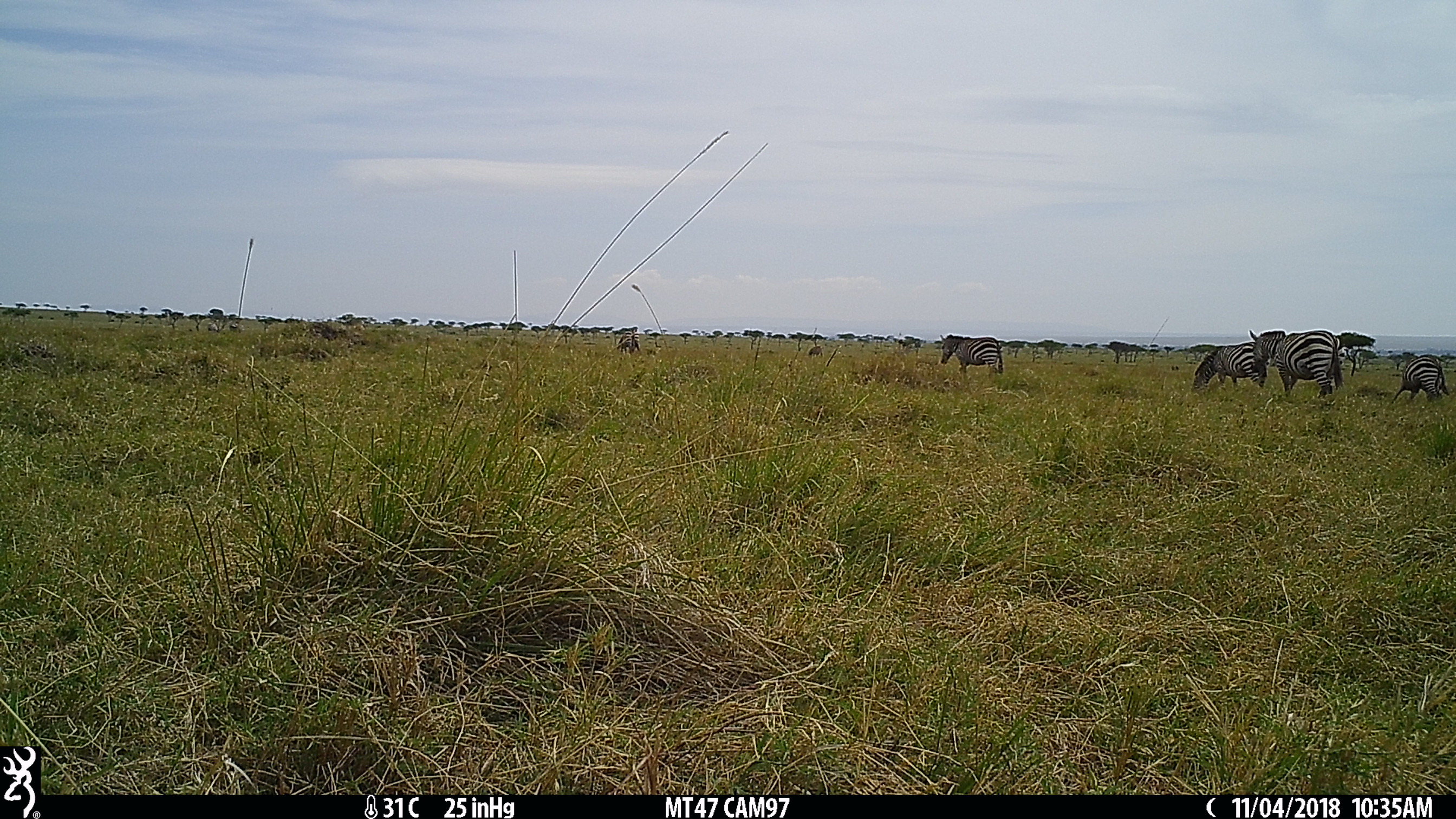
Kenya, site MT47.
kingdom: Animalia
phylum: Chordata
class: Mammalia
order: Perissodactyla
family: Equidae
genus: Equus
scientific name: Equus quagga burchellii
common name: burchell's zebra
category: zebra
Zebra (burchell's zebra) (Equus quagga burchellii).